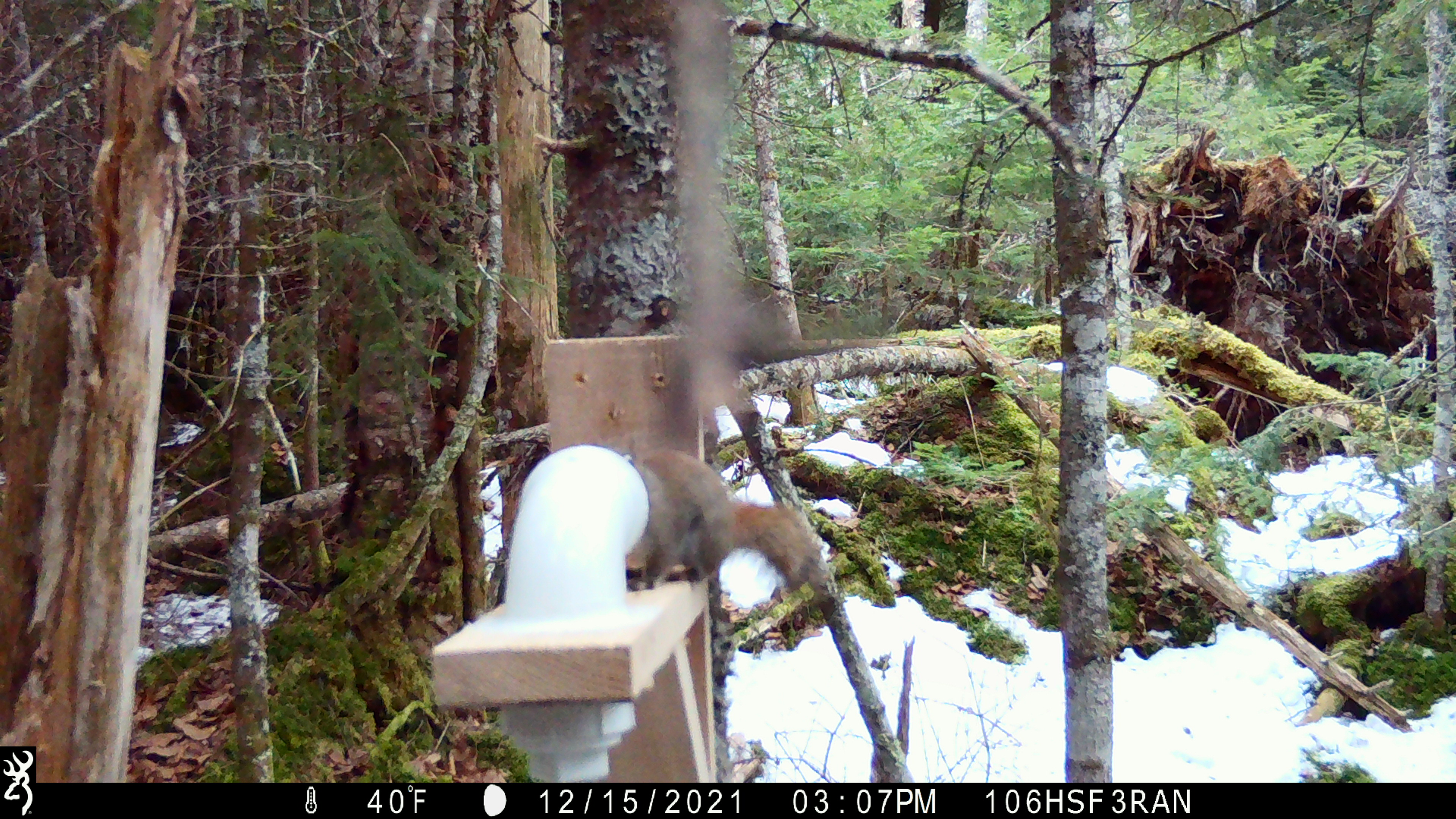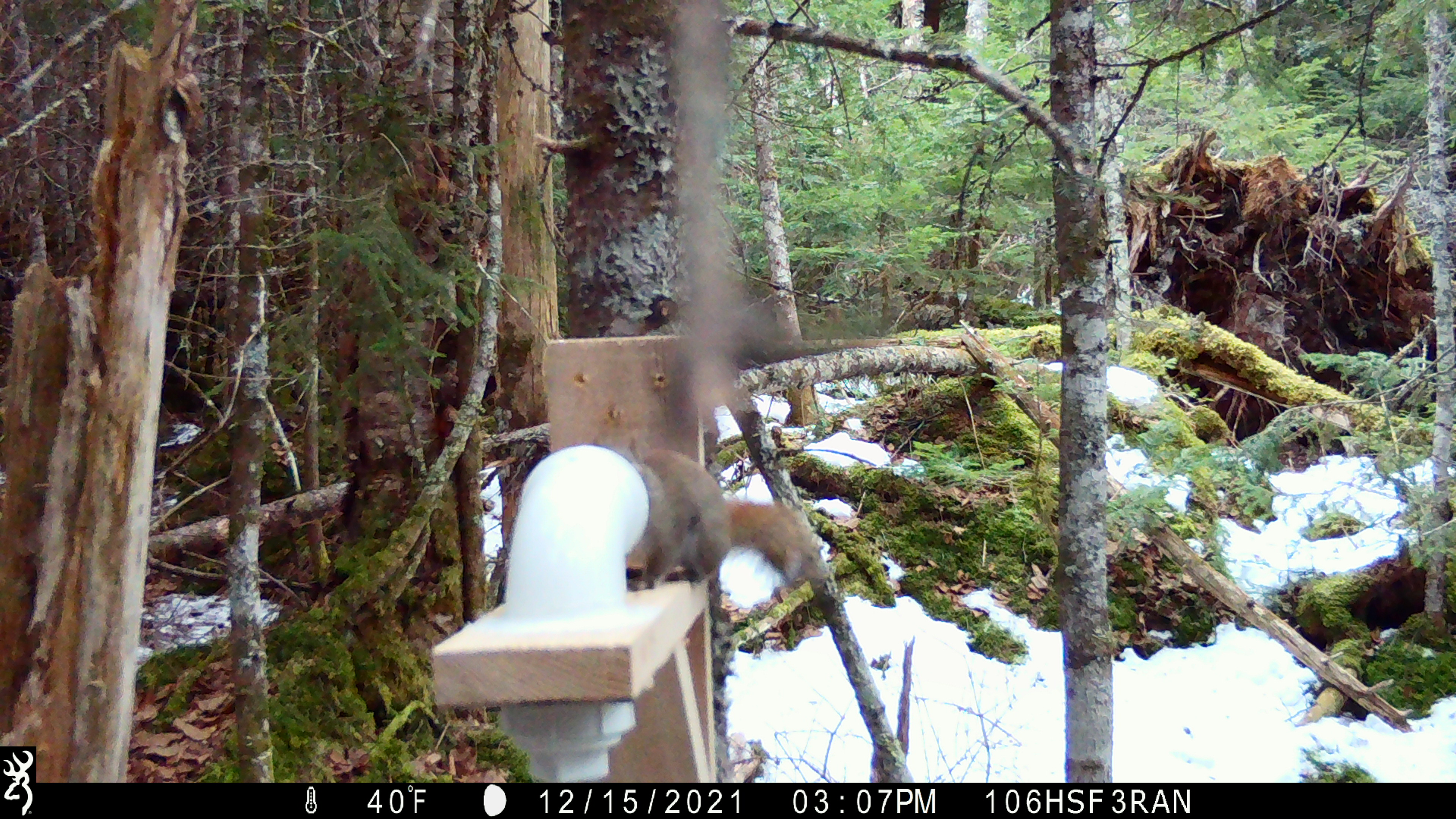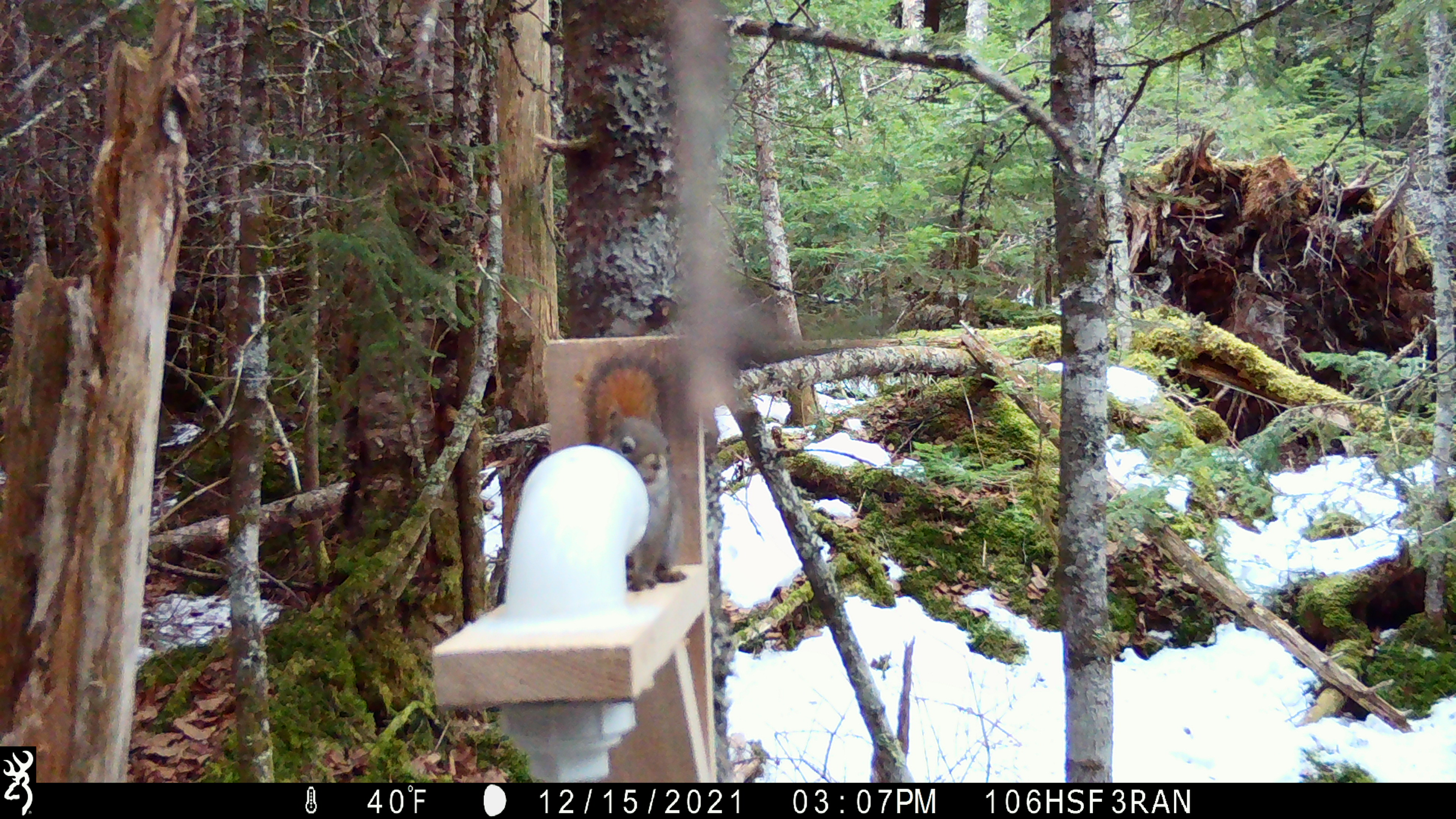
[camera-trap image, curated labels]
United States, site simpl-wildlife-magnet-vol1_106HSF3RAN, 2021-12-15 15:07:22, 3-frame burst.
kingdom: Animalia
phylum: Chordata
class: Mammalia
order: Rodentia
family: Sciuridae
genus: Tamiasciurus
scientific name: Tamiasciurus hudsonicus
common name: red squirrel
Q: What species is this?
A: Red squirrel (Tamiasciurus hudsonicus).